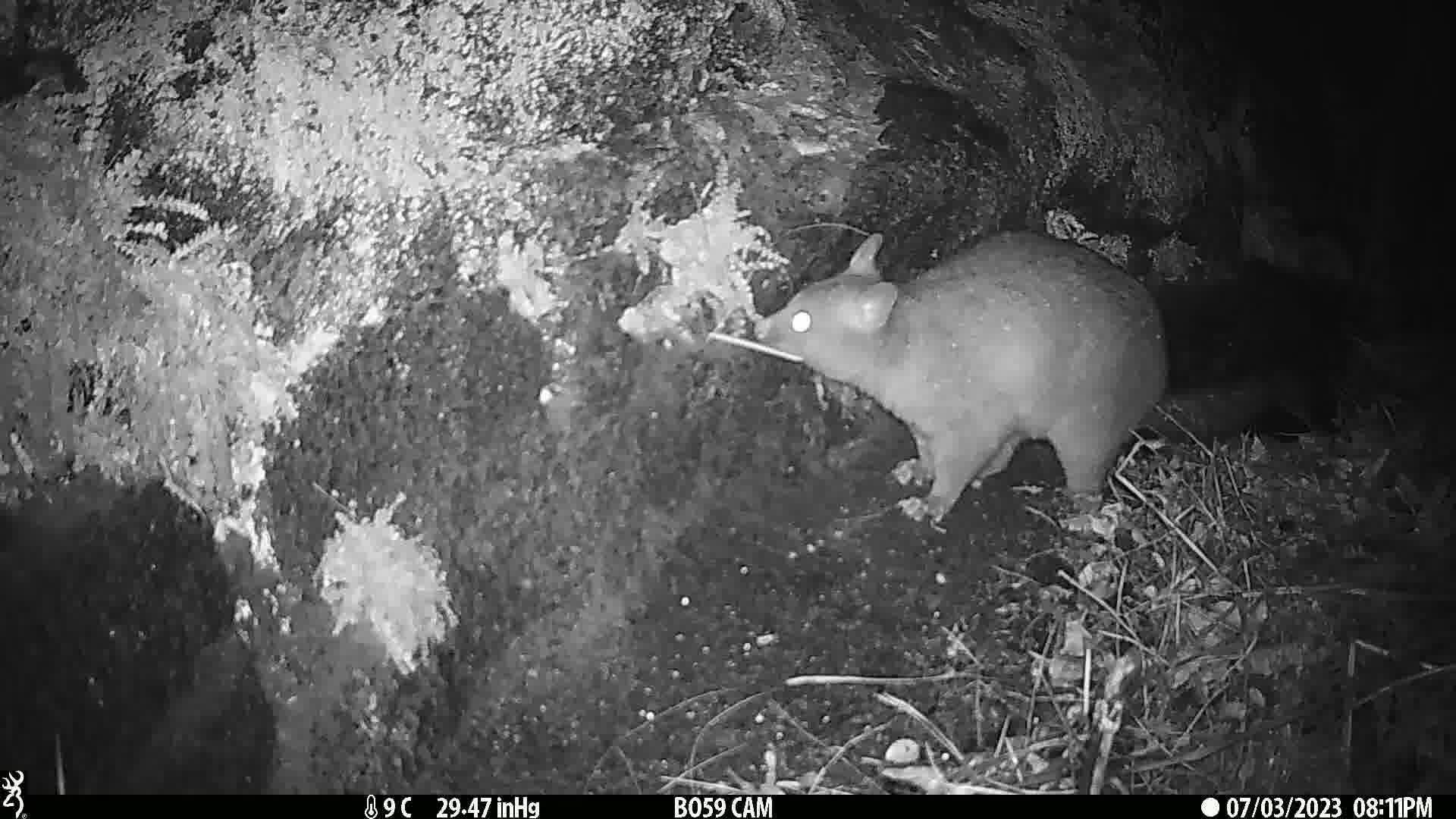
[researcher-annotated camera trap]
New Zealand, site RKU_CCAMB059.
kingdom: Animalia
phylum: Chordata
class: Mammalia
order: Diprotodontia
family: Phalangeridae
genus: Trichosurus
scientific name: Trichosurus vulpecula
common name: common brushtail possum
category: possum